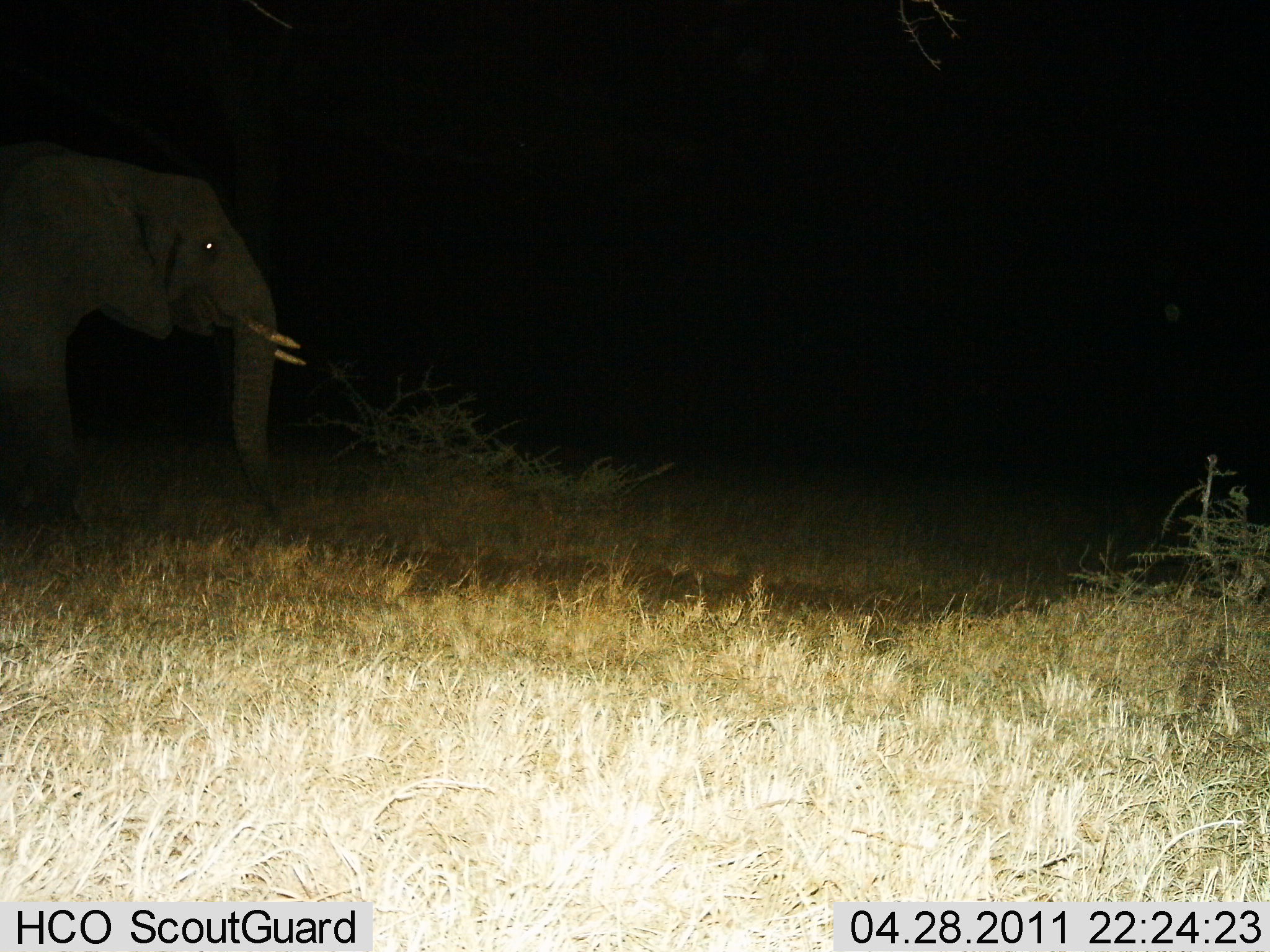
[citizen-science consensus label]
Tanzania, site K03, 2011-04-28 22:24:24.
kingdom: Animalia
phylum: Chordata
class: Mammalia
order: Proboscidea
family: Elephantidae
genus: Loxodonta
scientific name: Loxodonta africana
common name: african bush elephant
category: elephant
Elephant (african bush elephant) (Loxodonta africana), count 1. Behavior (volunteer vote fractions): standing 71%, resting 0%, moving 36%, interacting 0%. Young present (vote fraction): 0%. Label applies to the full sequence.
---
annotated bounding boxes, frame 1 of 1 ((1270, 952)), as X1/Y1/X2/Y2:
animal: 4/139/307/521